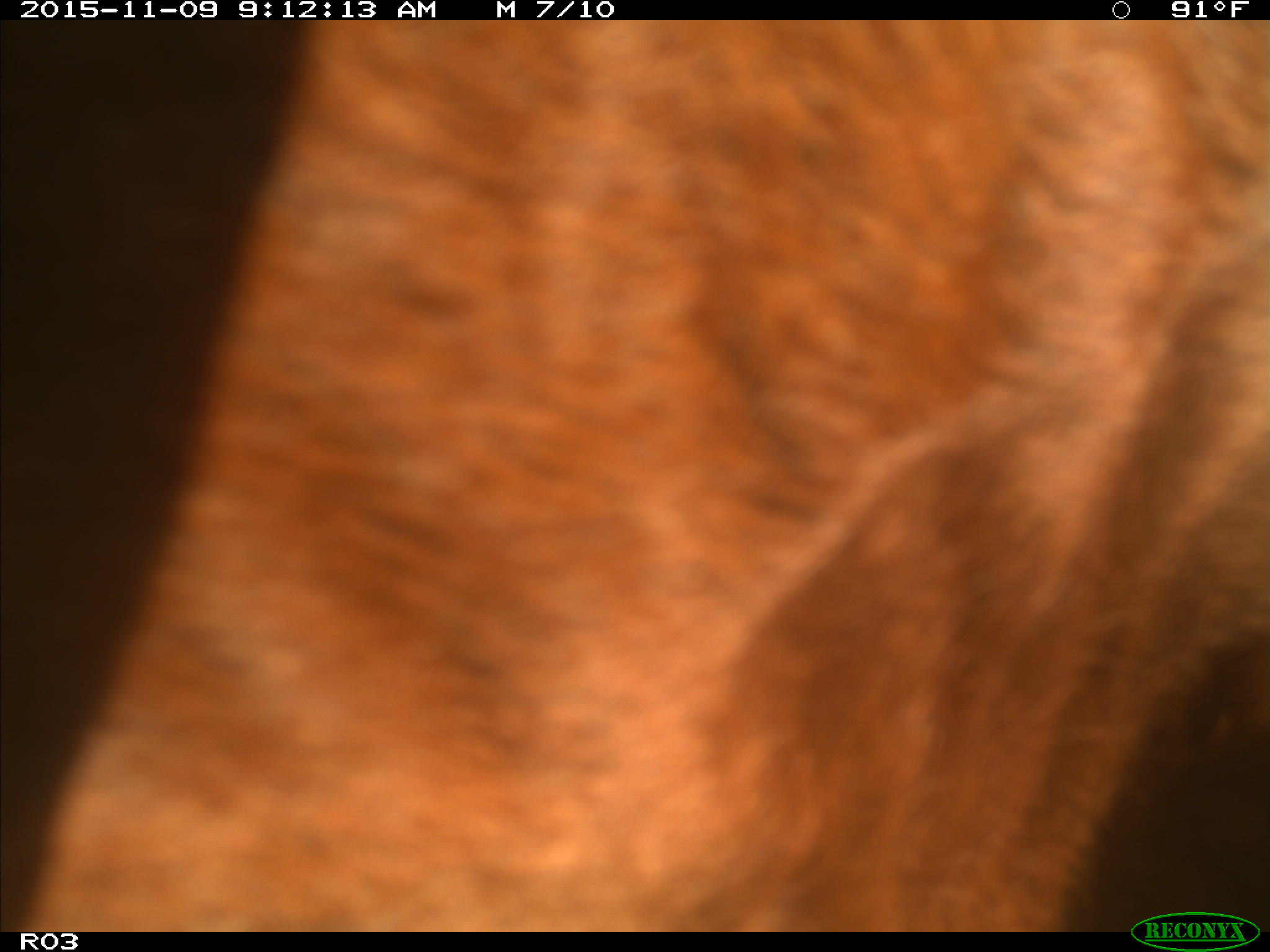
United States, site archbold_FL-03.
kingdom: Animalia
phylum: Chordata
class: Mammalia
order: Artiodactyla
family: Bovidae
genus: Bos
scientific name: Bos taurus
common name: domestic cow